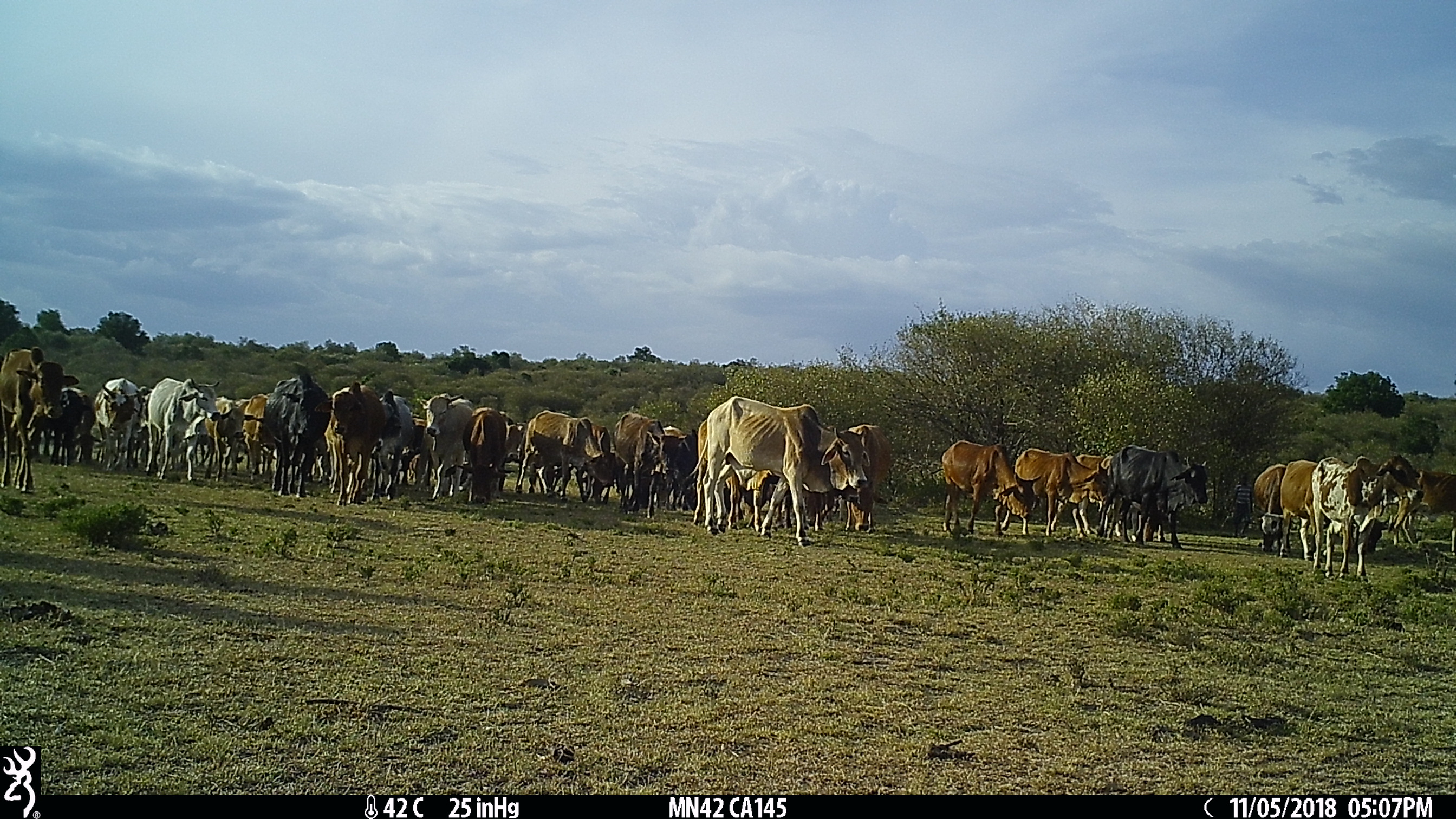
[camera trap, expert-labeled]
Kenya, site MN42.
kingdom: Animalia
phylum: Chordata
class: Mammalia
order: Artiodactyla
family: Bovidae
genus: Bos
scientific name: Bos taurus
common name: cattle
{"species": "cattle (Bos taurus)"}